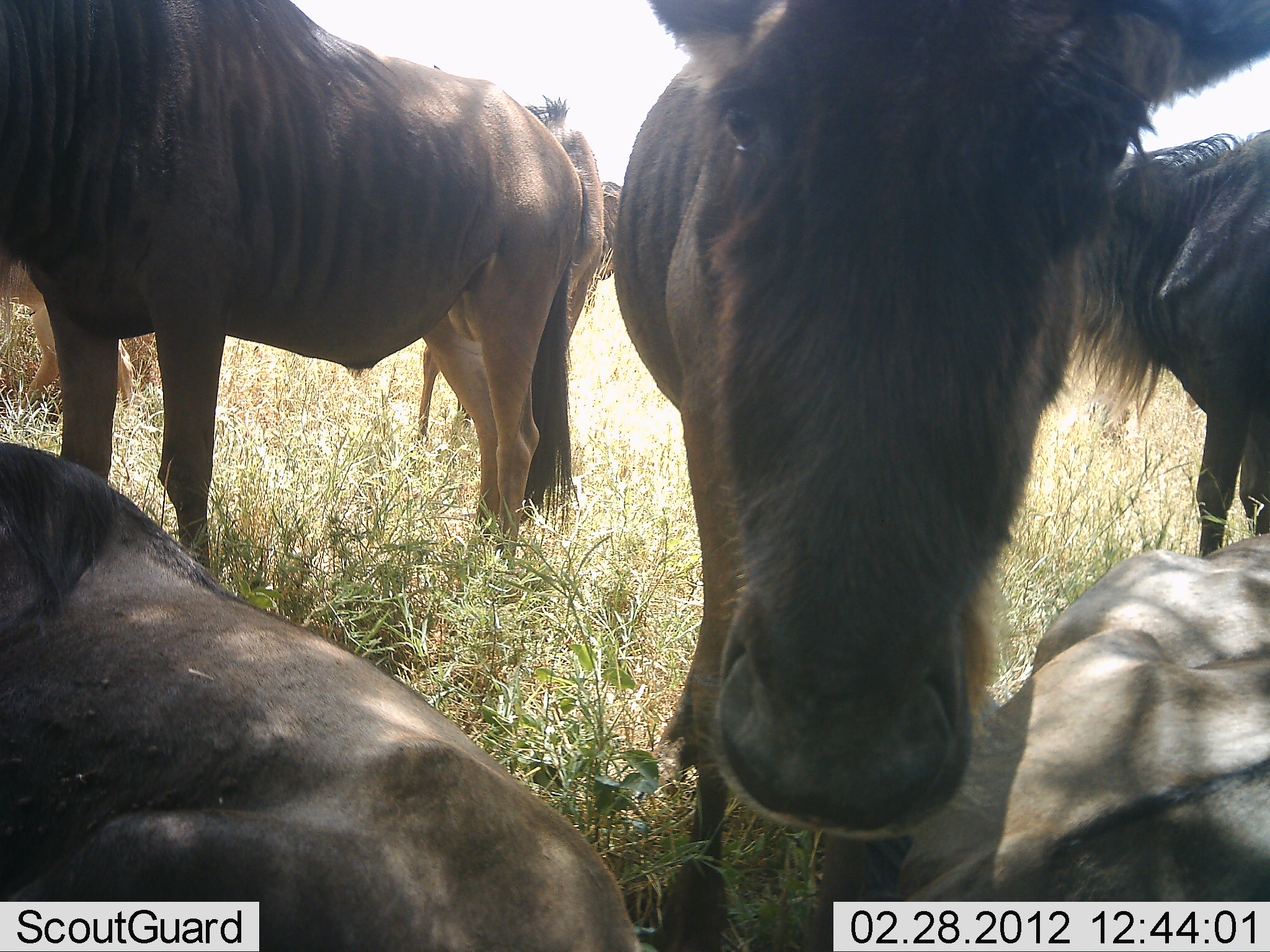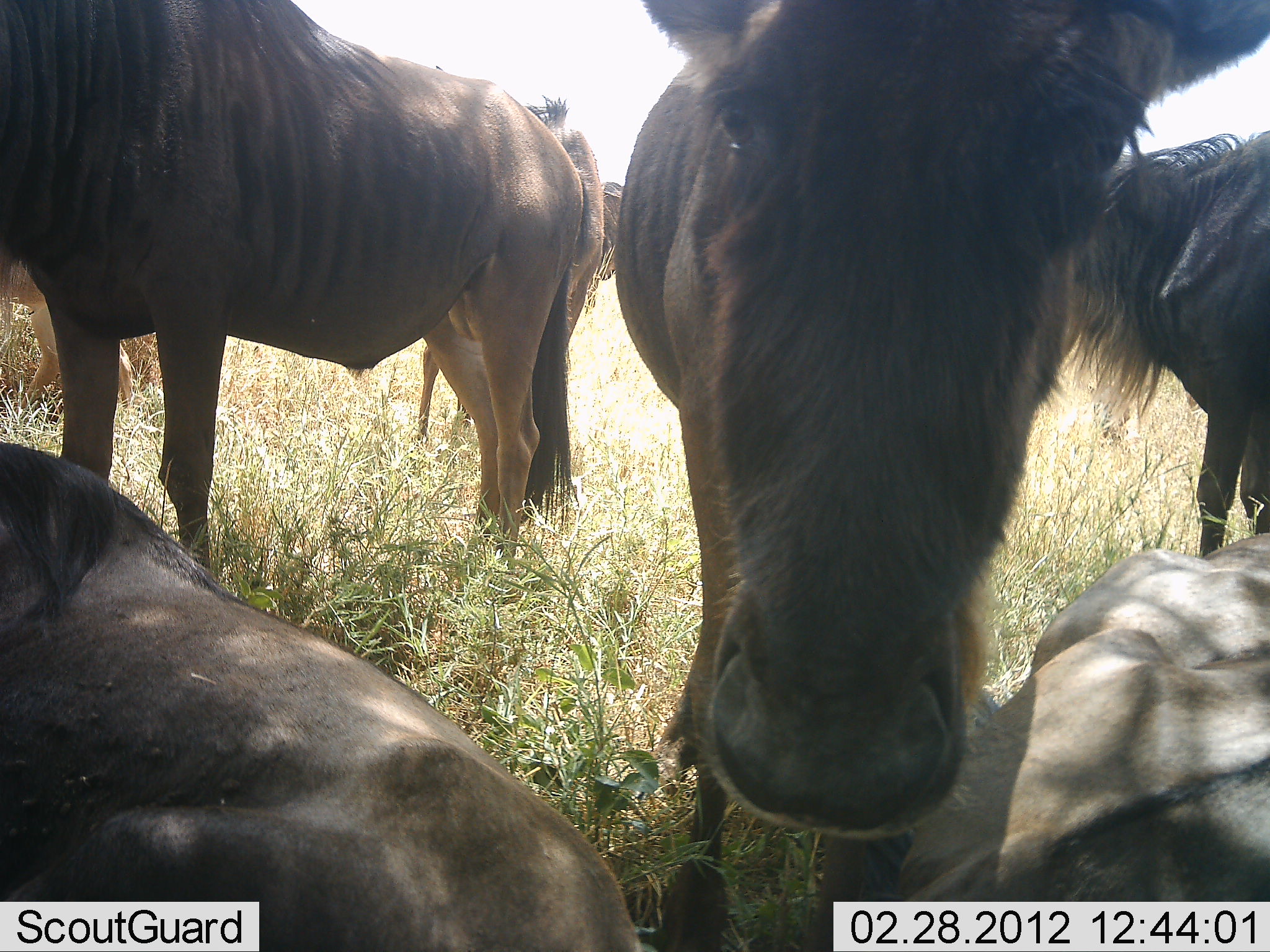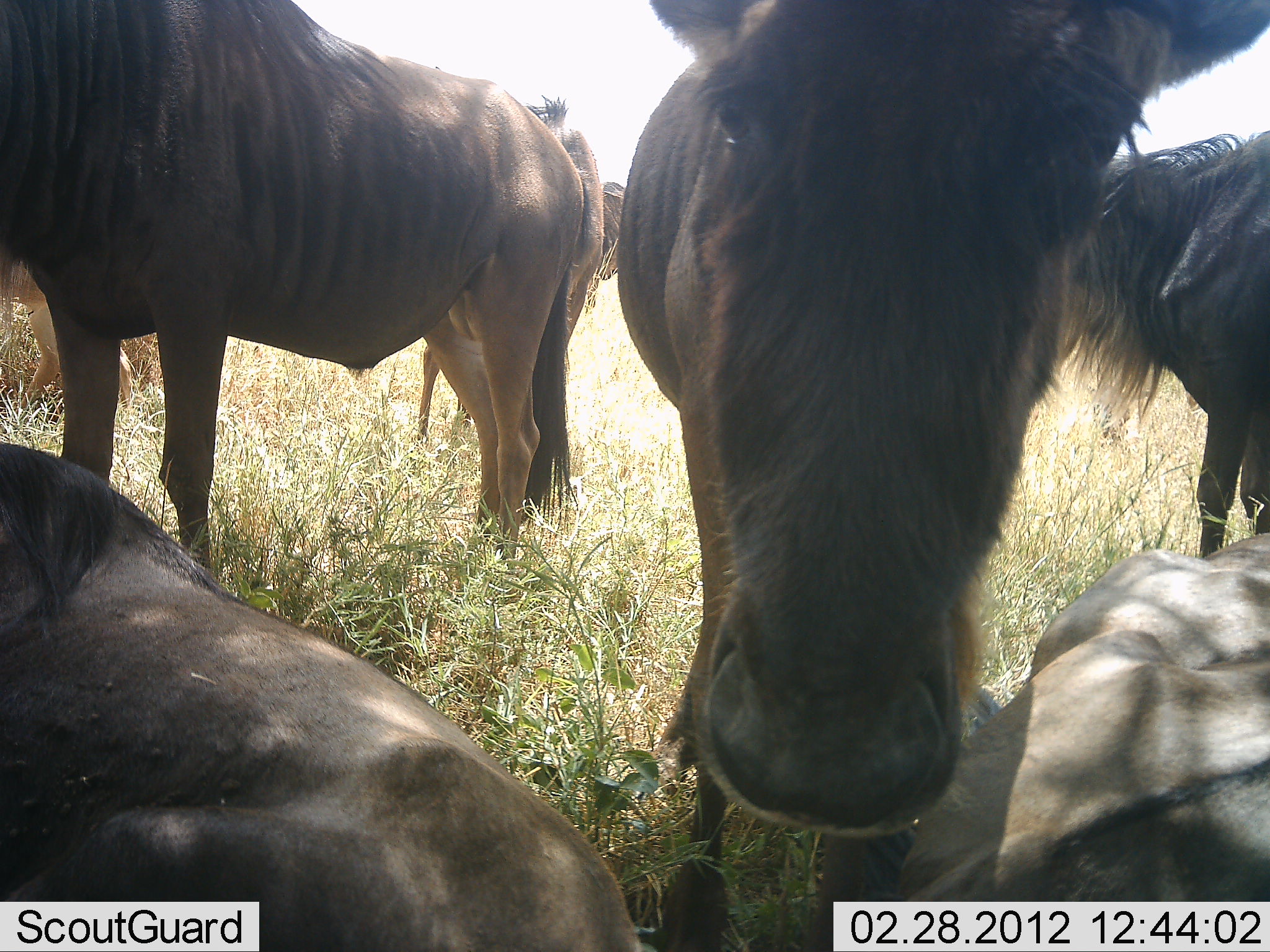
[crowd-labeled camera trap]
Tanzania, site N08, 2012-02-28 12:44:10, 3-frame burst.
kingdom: Animalia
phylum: Chordata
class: Mammalia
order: Artiodactyla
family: Bovidae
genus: Connochaetes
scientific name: Connochaetes taurinus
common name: blue wildebeest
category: wildebeest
Wildebeest (blue wildebeest) (Connochaetes taurinus), count 8. Behavior (volunteer vote fractions): standing 81%, resting 88%, moving 6%, interacting 0%. Young present (vote fraction): 6%. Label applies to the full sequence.